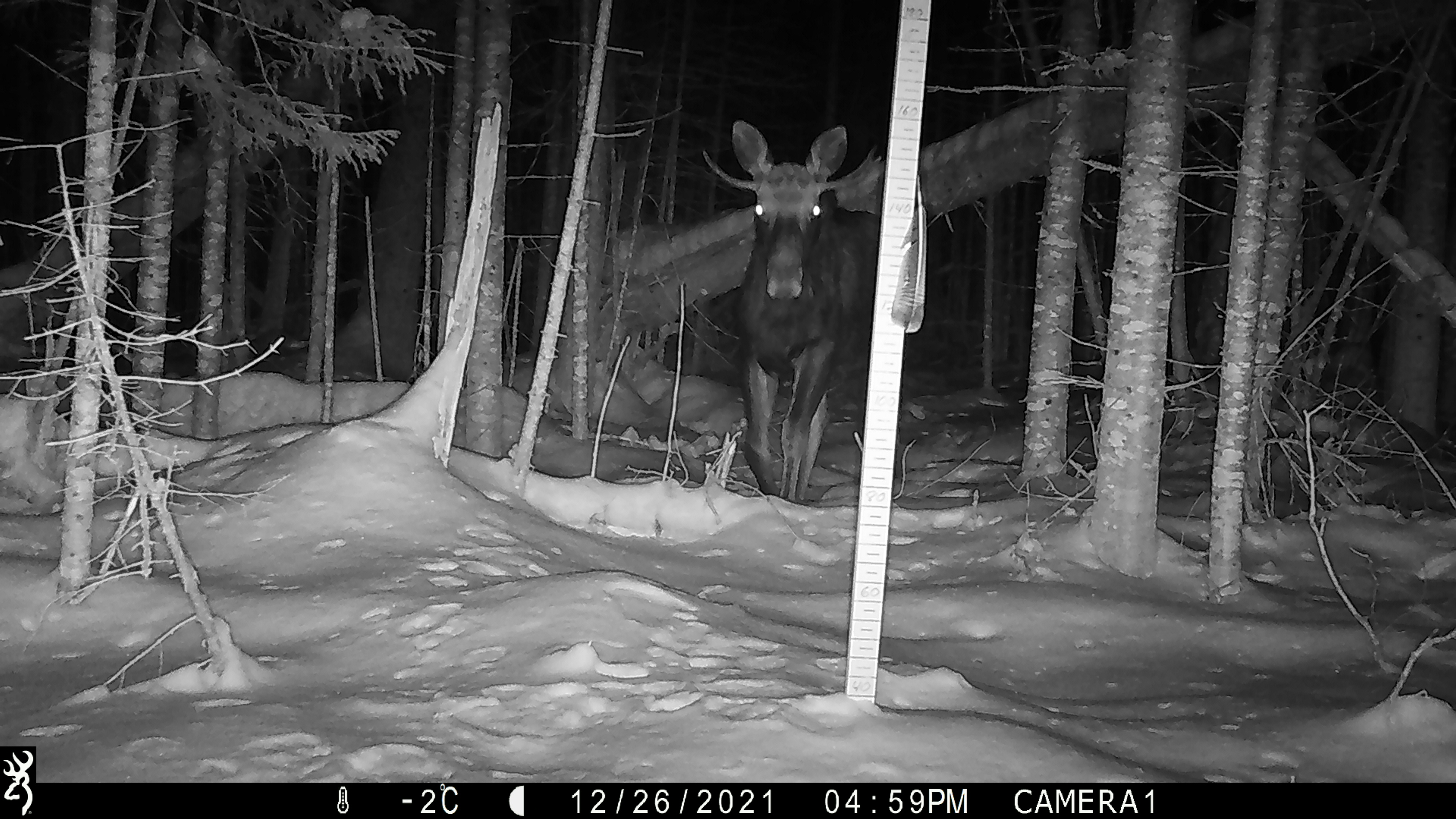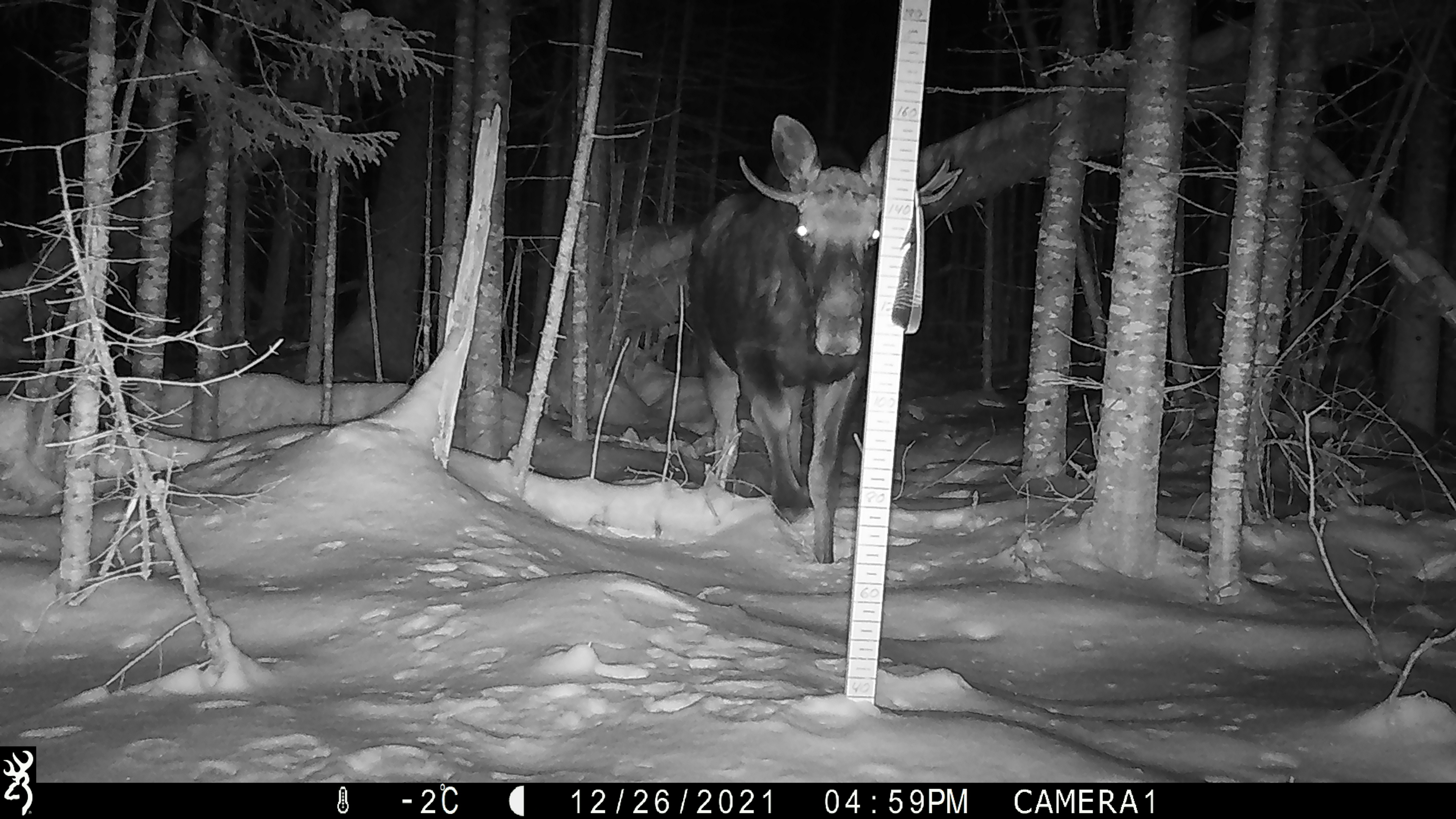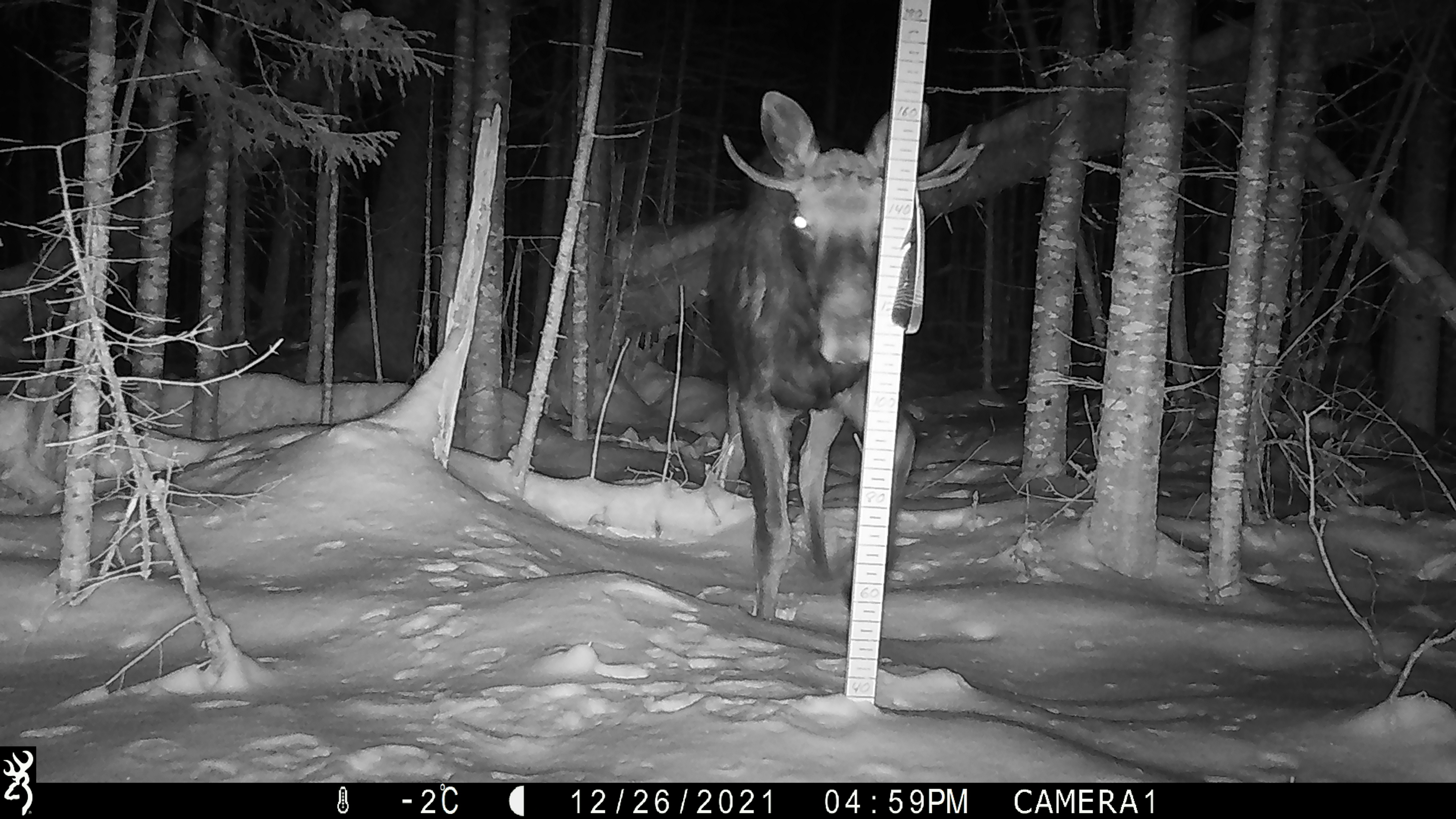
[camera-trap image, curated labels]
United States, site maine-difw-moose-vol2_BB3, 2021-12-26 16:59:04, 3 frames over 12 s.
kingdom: Animalia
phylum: Chordata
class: Mammalia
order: Artiodactyla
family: Cervidae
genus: Alces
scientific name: Alces alces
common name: moose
Moose (Alces alces).